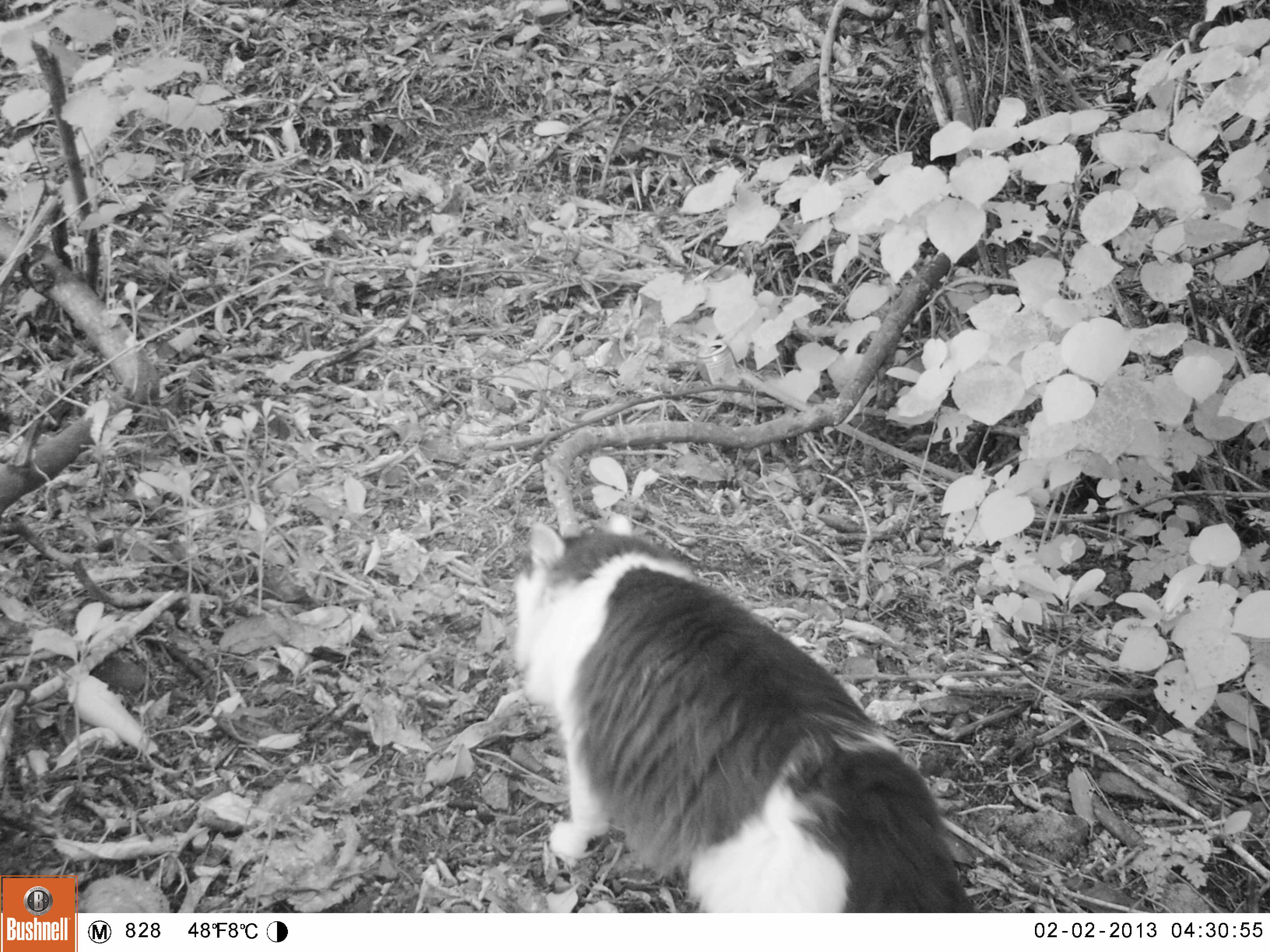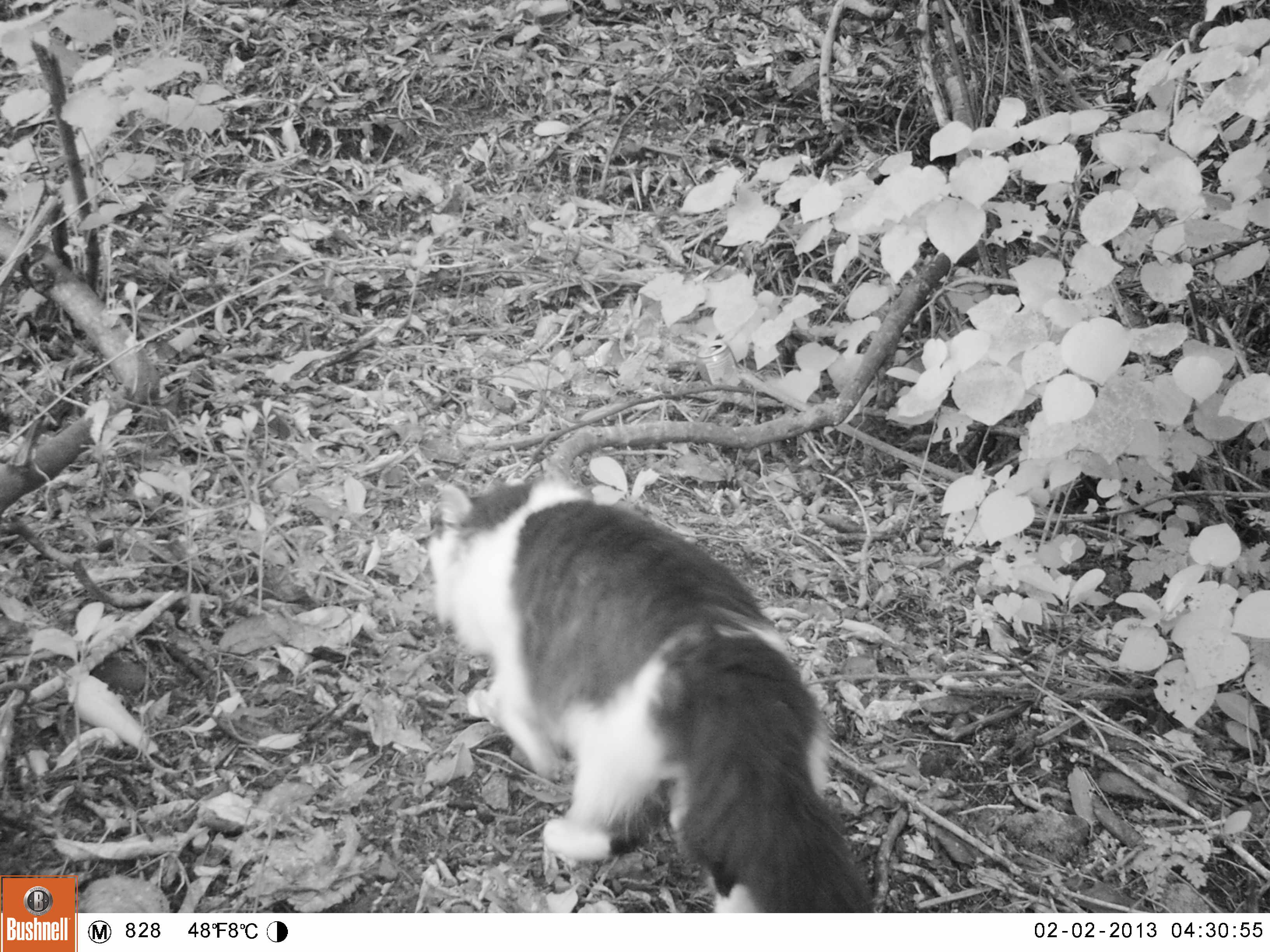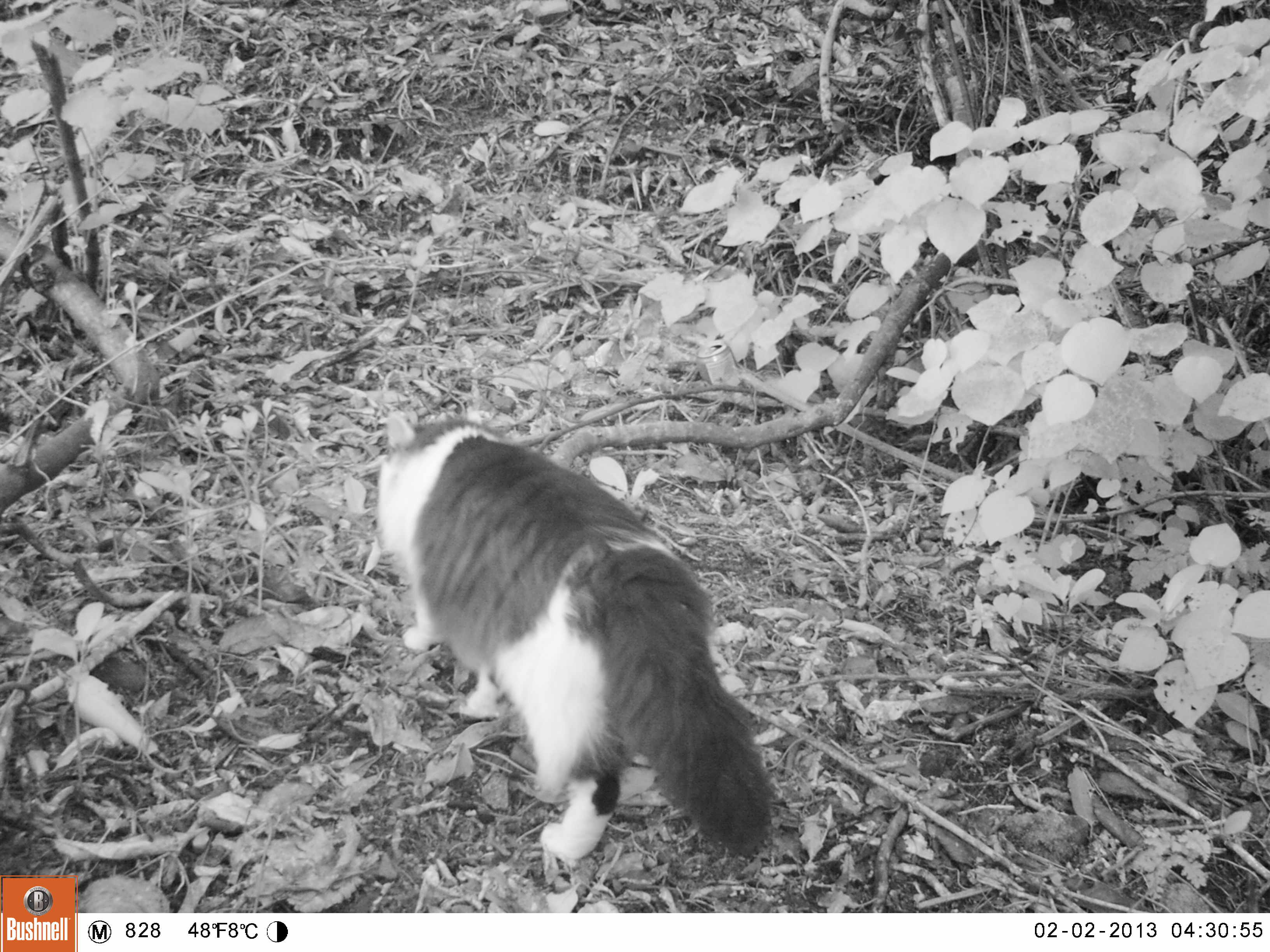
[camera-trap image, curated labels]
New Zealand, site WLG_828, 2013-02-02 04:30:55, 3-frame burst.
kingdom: Animalia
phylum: Chordata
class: Mammalia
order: Carnivora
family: Felidae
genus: Felis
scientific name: Felis catus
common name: domestic cat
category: cat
Cat (domestic cat) (Felis catus).